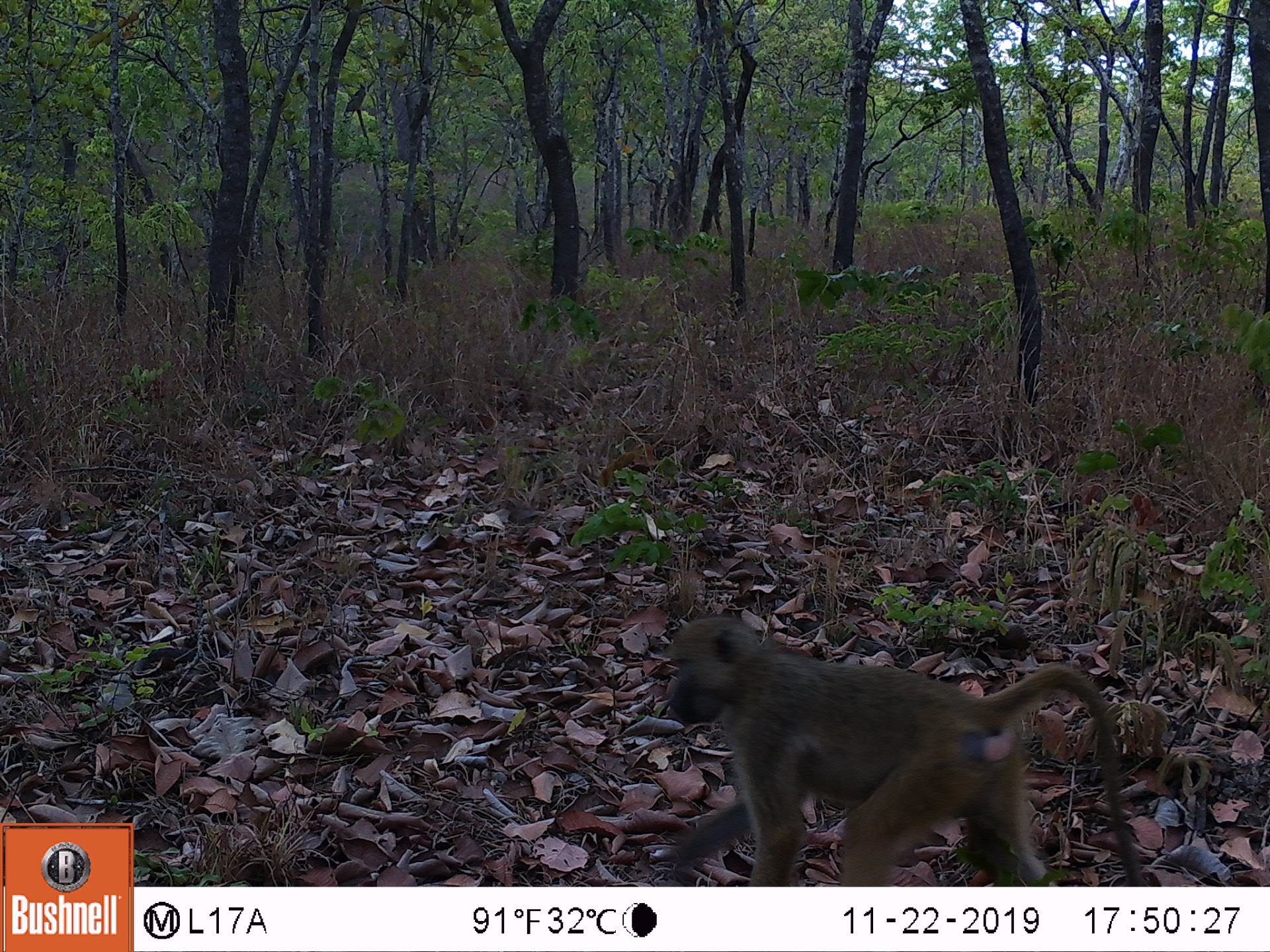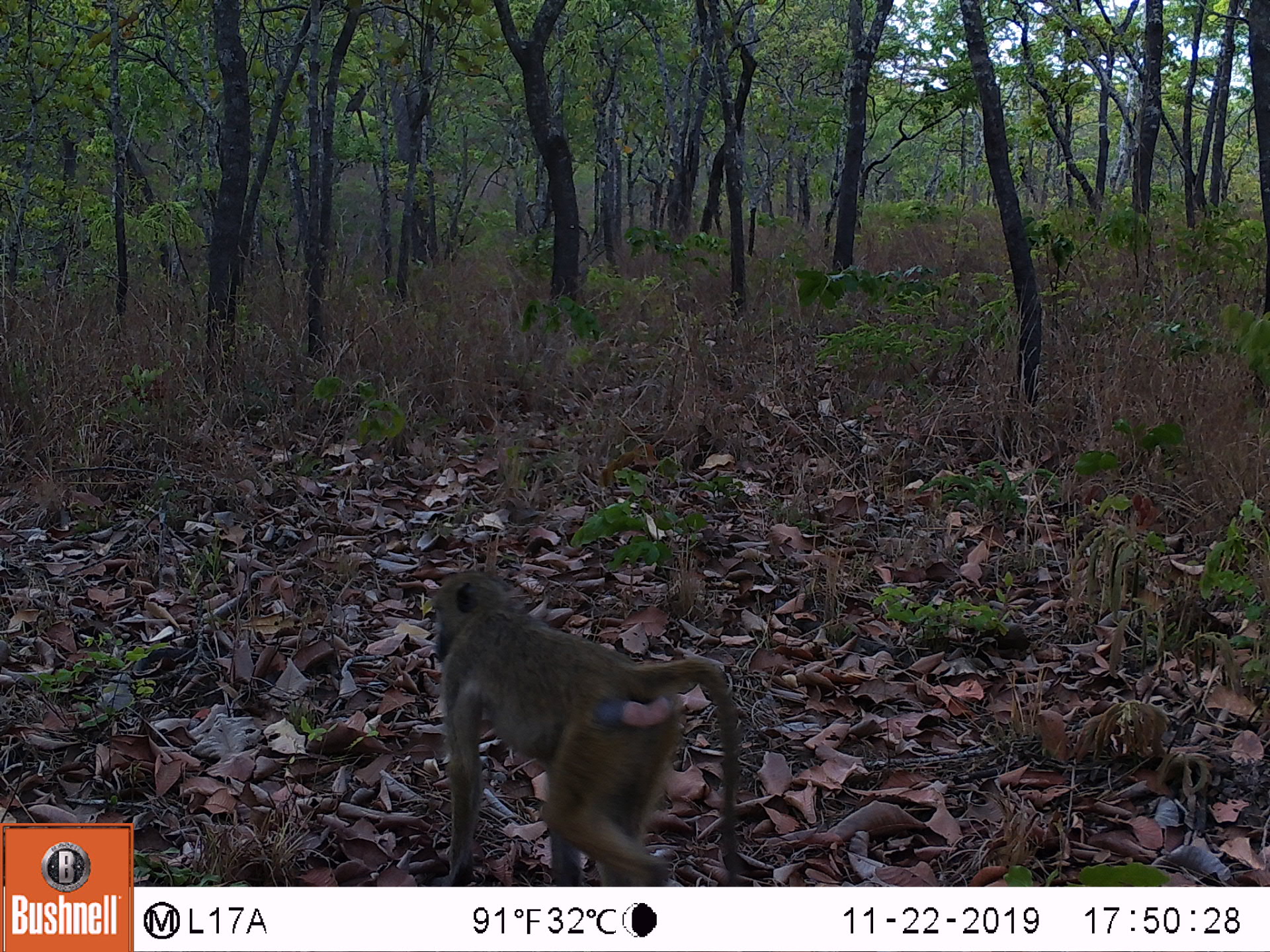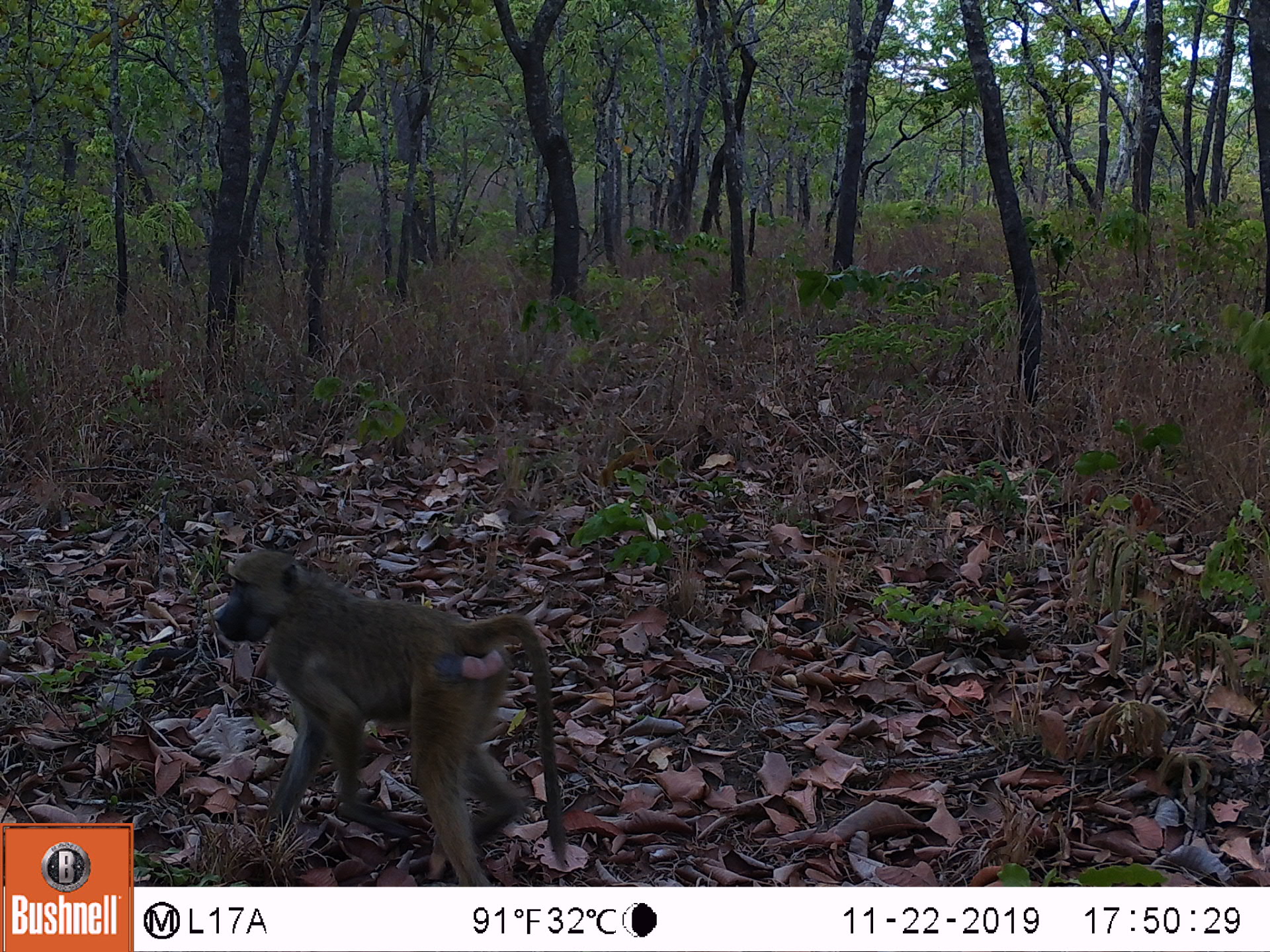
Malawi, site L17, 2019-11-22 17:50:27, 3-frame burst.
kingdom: Animalia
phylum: Chordata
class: Mammalia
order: Primates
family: Cercopithecidae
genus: Papio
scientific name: Papio cynocephalus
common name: yellow baboon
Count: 1.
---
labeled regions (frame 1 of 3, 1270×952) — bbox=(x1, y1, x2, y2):
yellow baboon: bbox=(647, 616, 1143, 885)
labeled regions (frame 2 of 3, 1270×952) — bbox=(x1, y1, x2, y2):
yellow baboon: bbox=(420, 567, 745, 885)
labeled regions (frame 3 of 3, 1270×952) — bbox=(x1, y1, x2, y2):
yellow baboon: bbox=(216, 545, 568, 880)